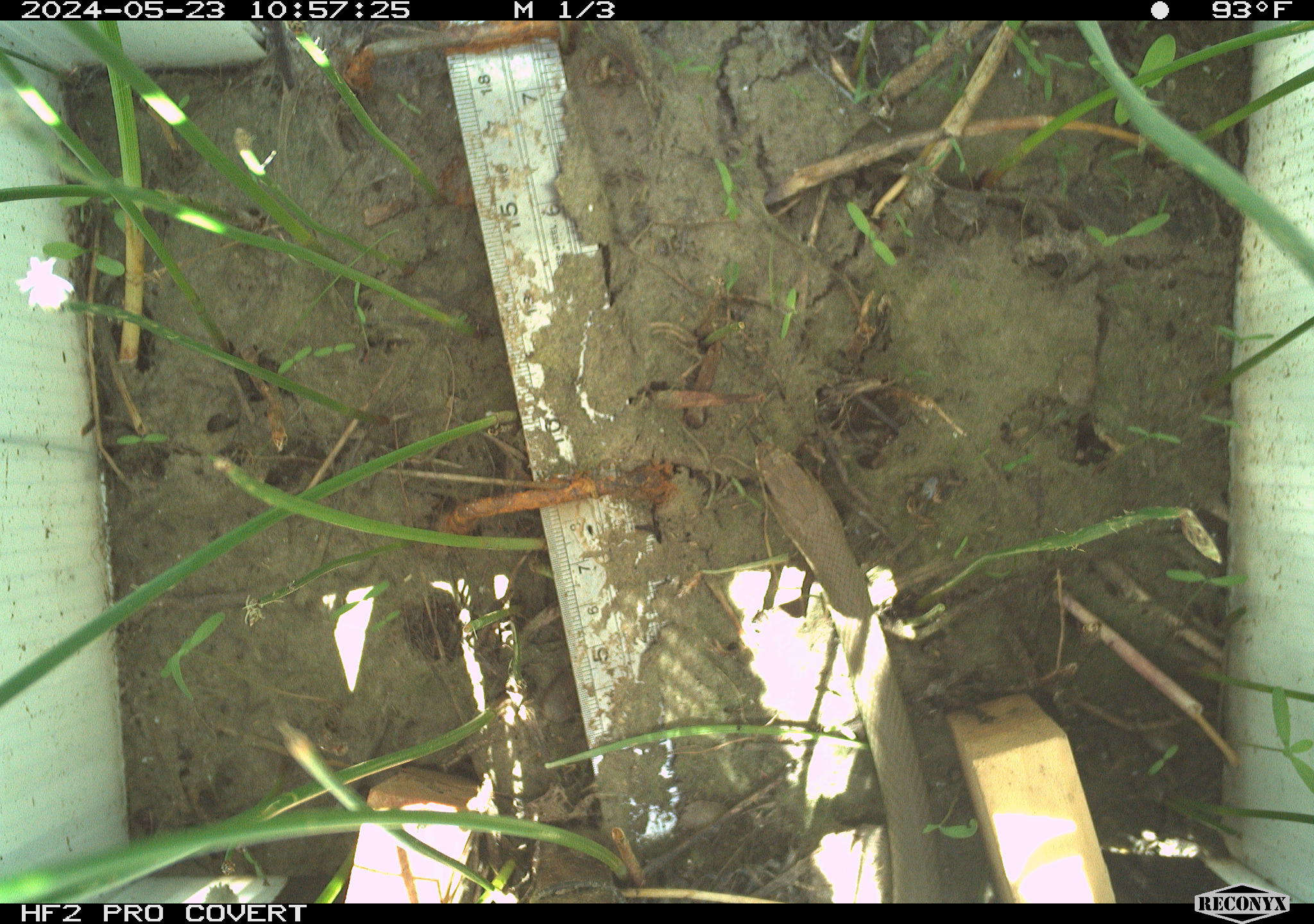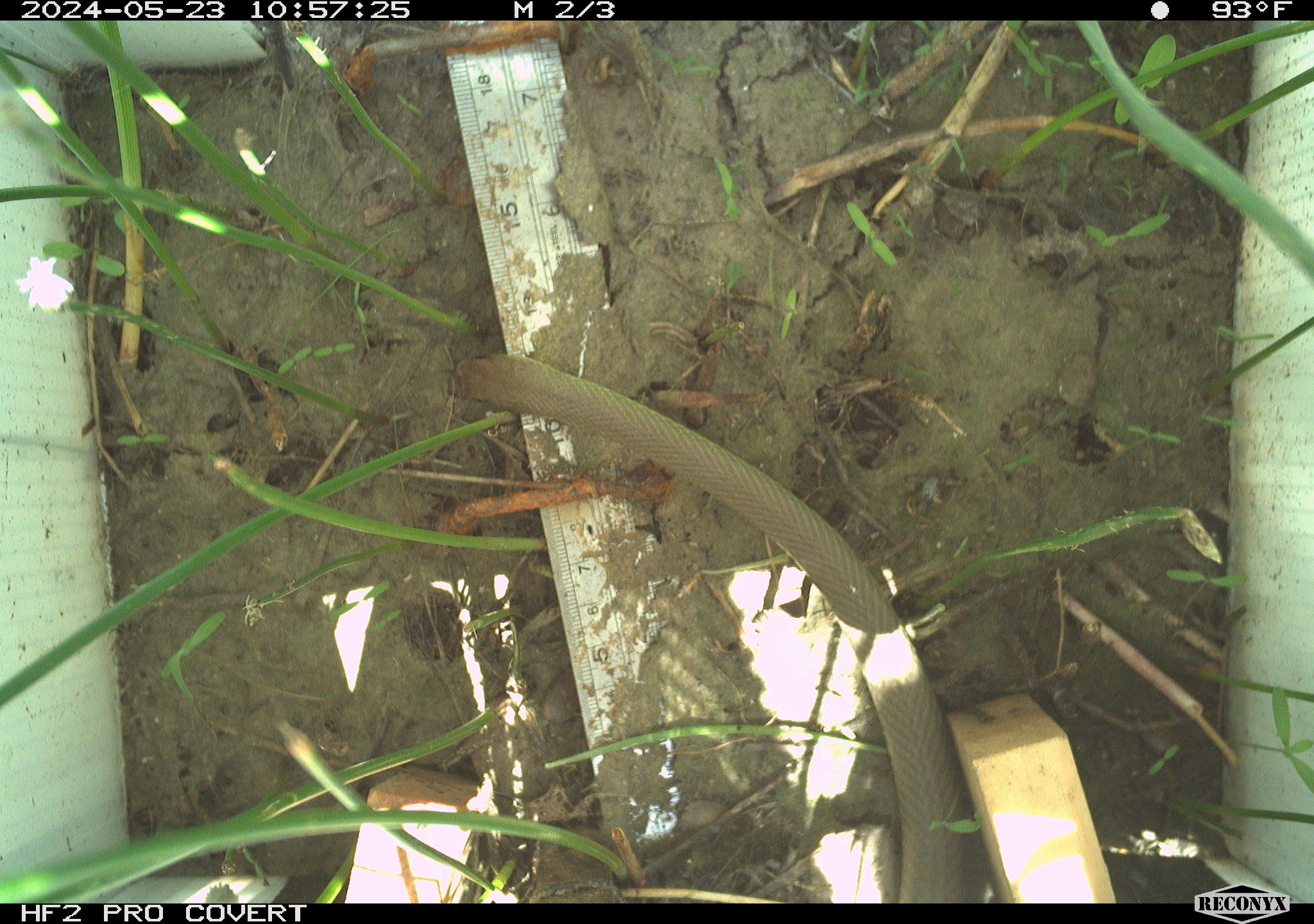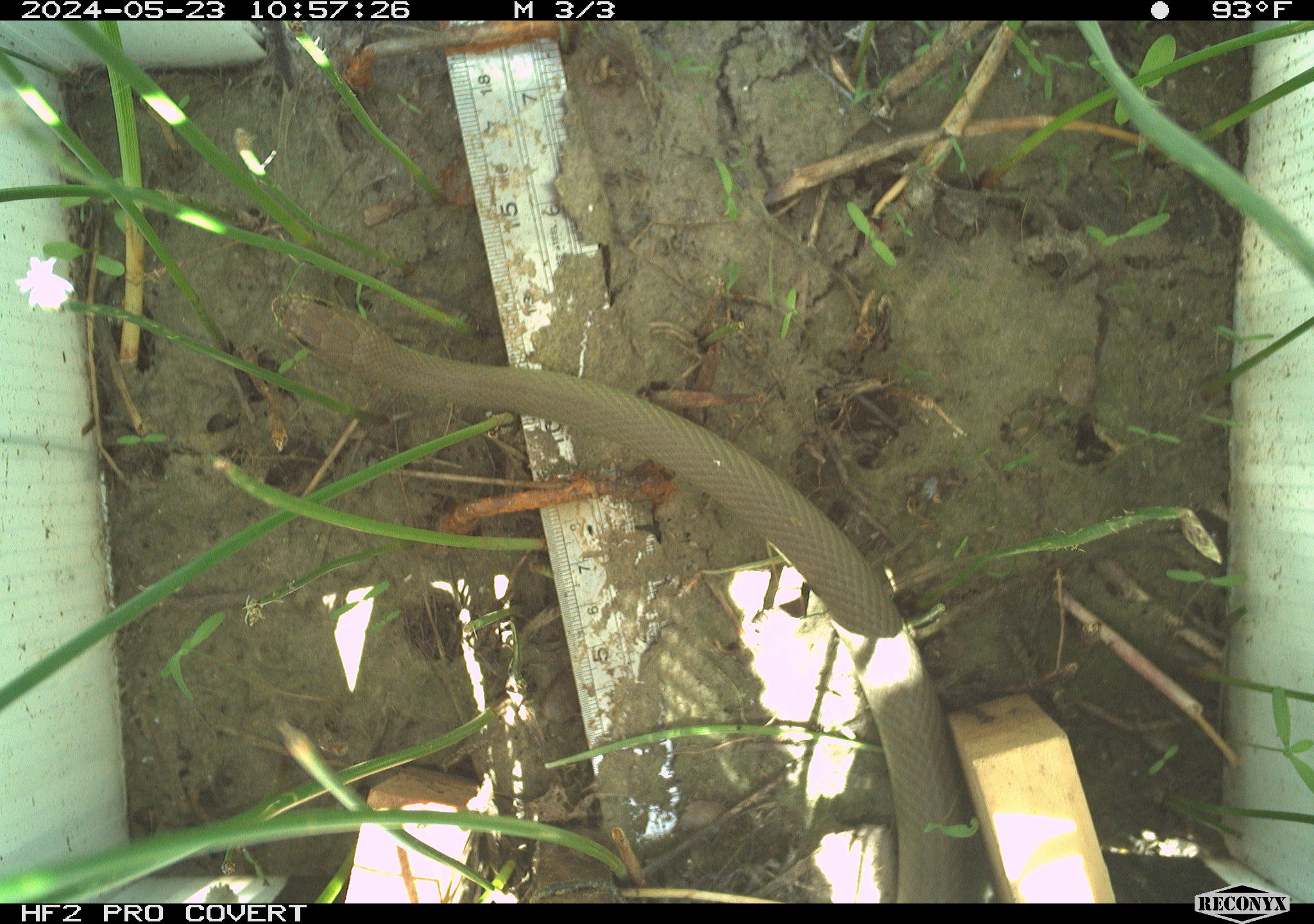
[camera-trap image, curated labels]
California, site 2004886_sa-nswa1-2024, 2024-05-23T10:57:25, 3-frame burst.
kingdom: Animalia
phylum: Chordata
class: Reptilia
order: Squamata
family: Colubridae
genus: Coluber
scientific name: Coluber constrictor mormon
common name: western yellow-bellied racer